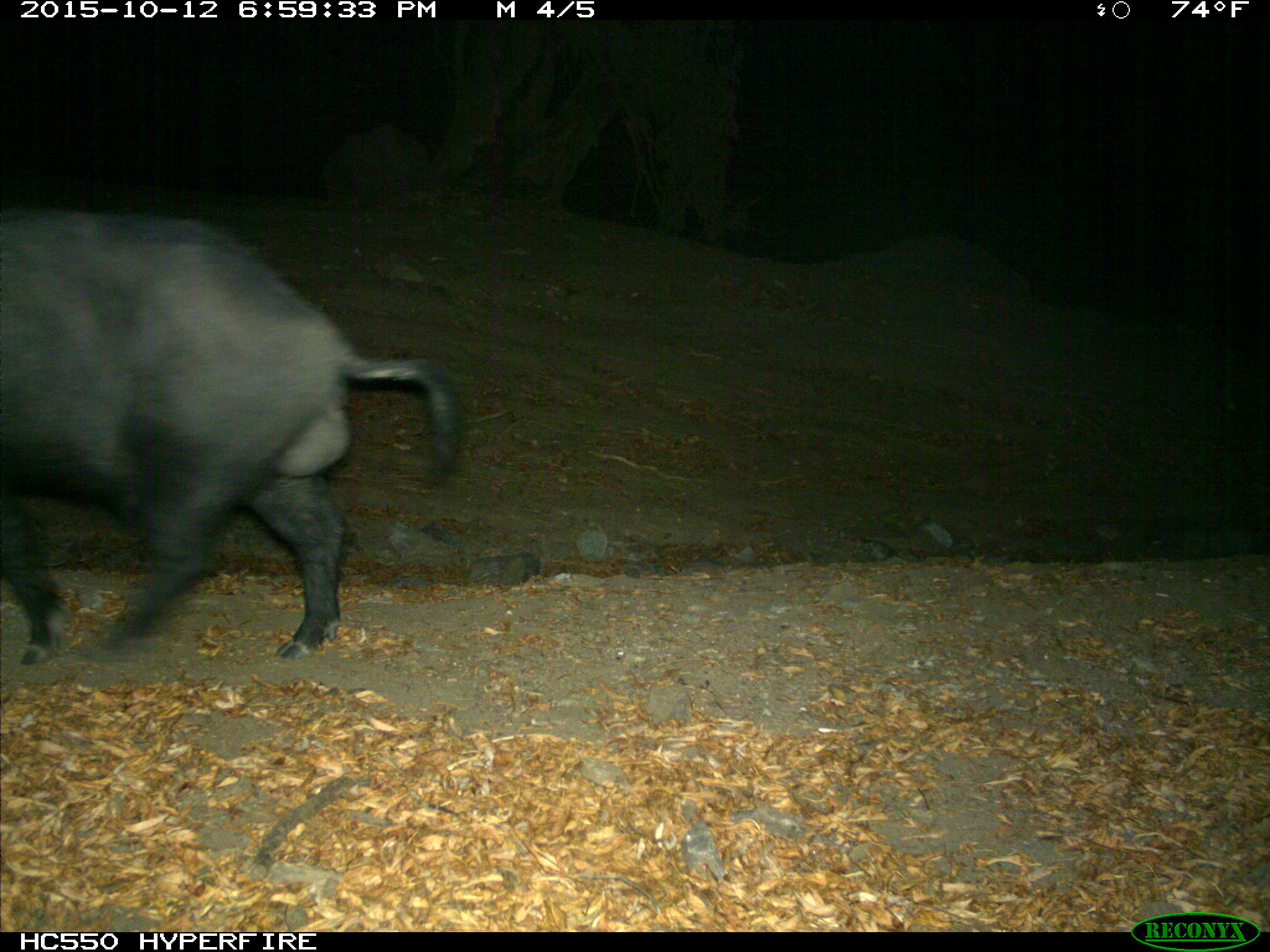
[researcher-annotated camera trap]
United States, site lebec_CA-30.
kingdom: Animalia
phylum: Chordata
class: Mammalia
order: Artiodactyla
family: Suidae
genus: Sus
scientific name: Sus scrofa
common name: wild boar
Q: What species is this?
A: Sus scrofa (wild boar).